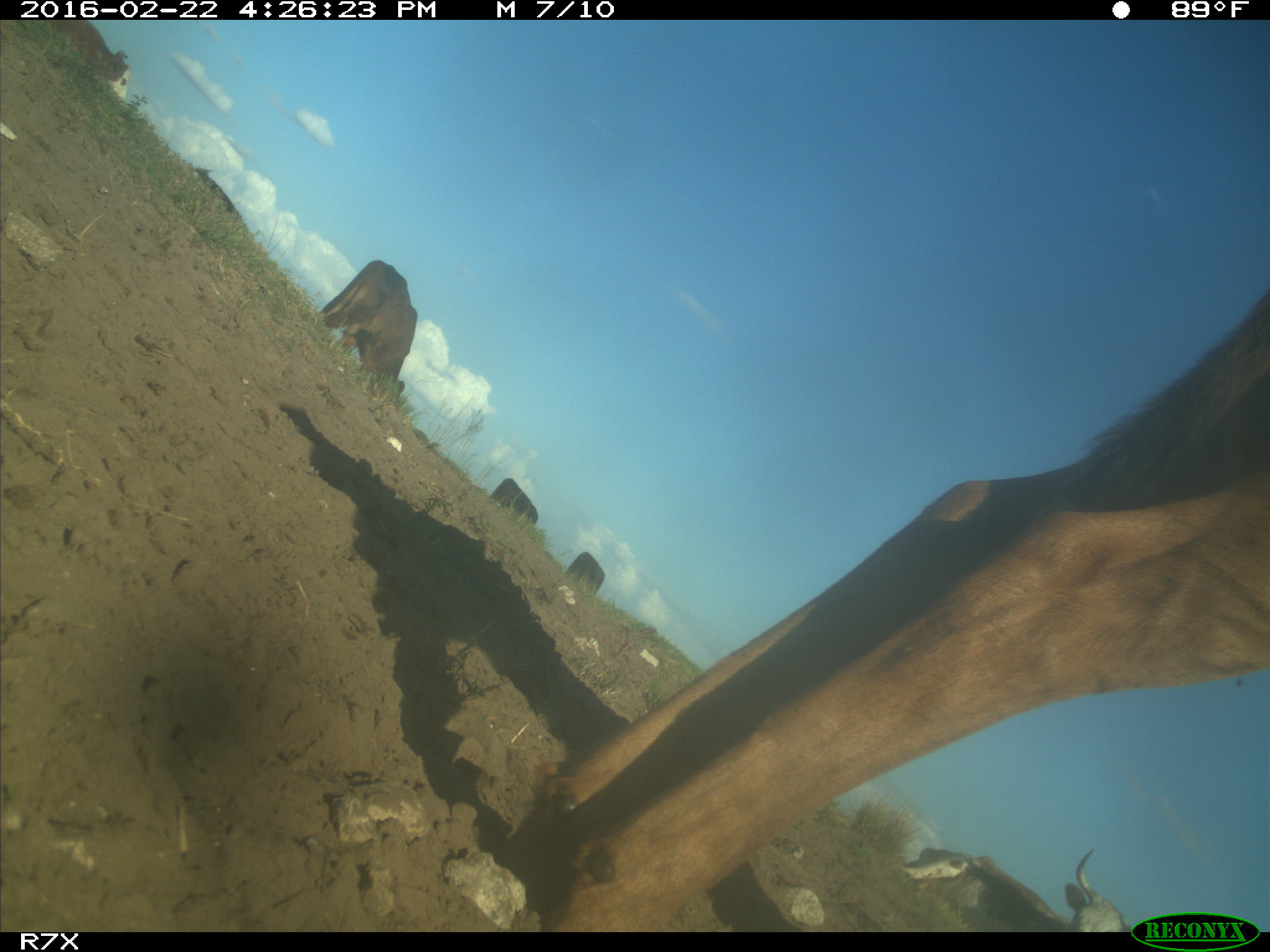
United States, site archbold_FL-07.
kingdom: Animalia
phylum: Chordata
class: Mammalia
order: Artiodactyla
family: Bovidae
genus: Bos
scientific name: Bos taurus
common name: domestic cow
Bos taurus (domestic cow).